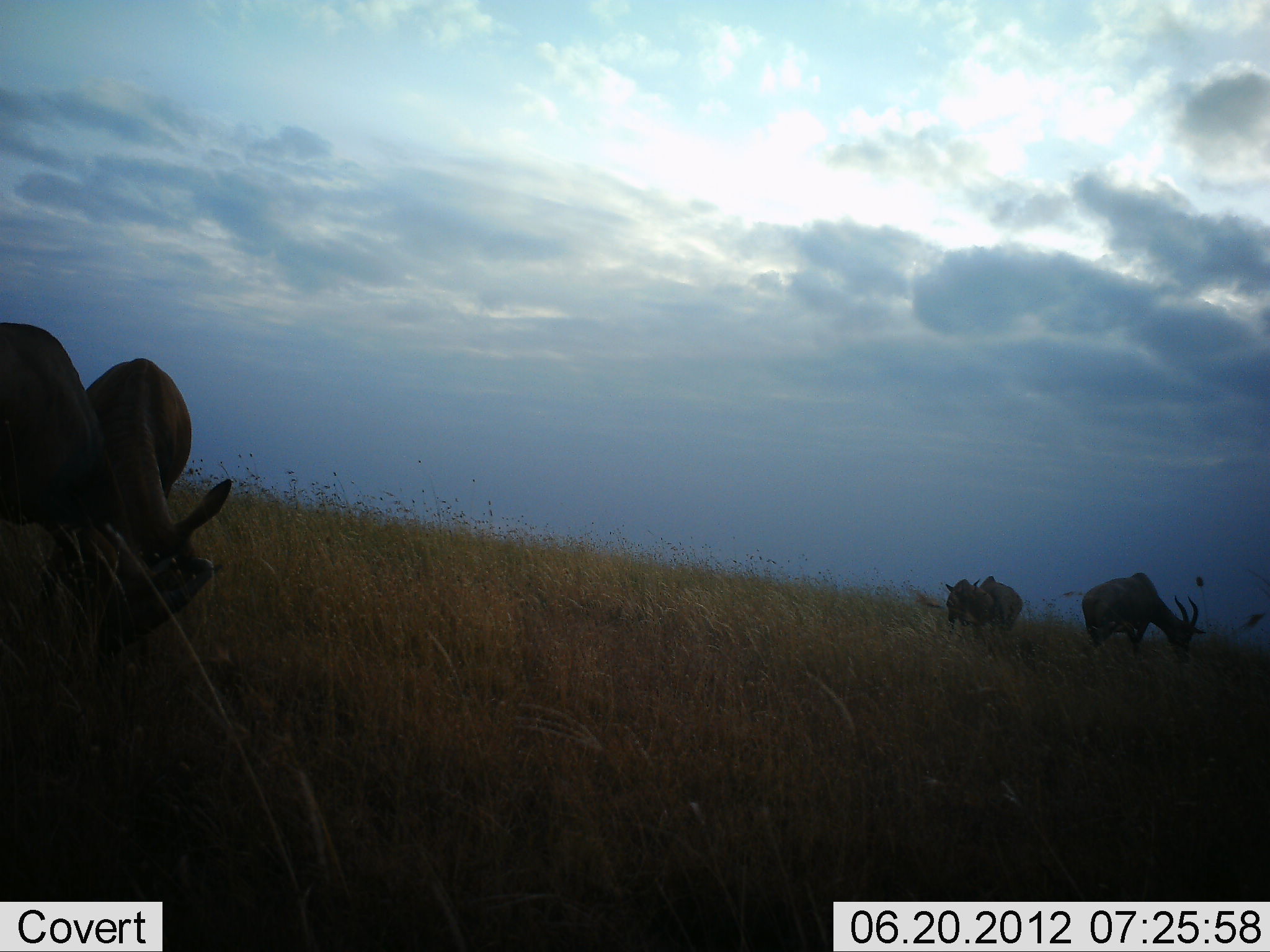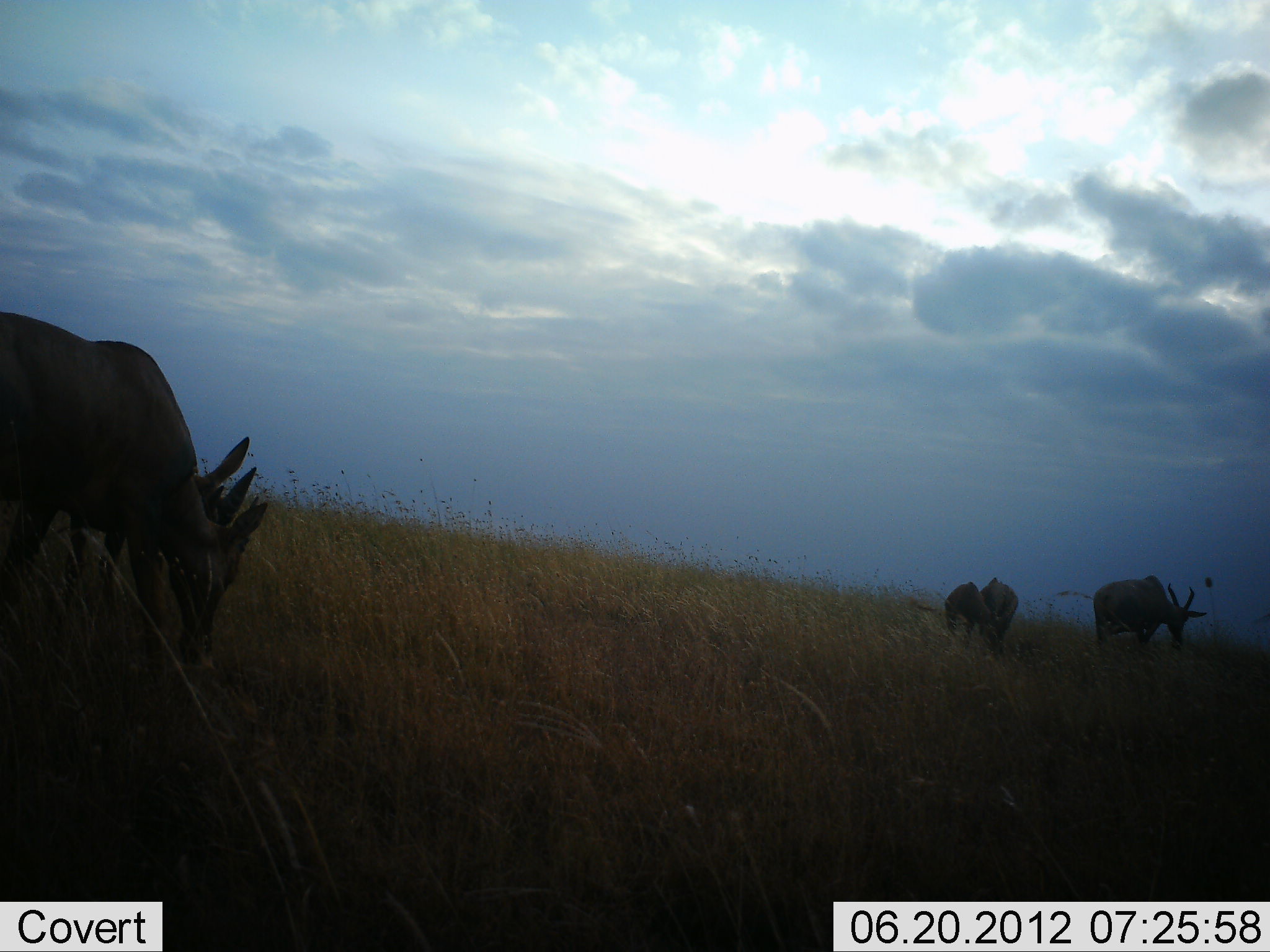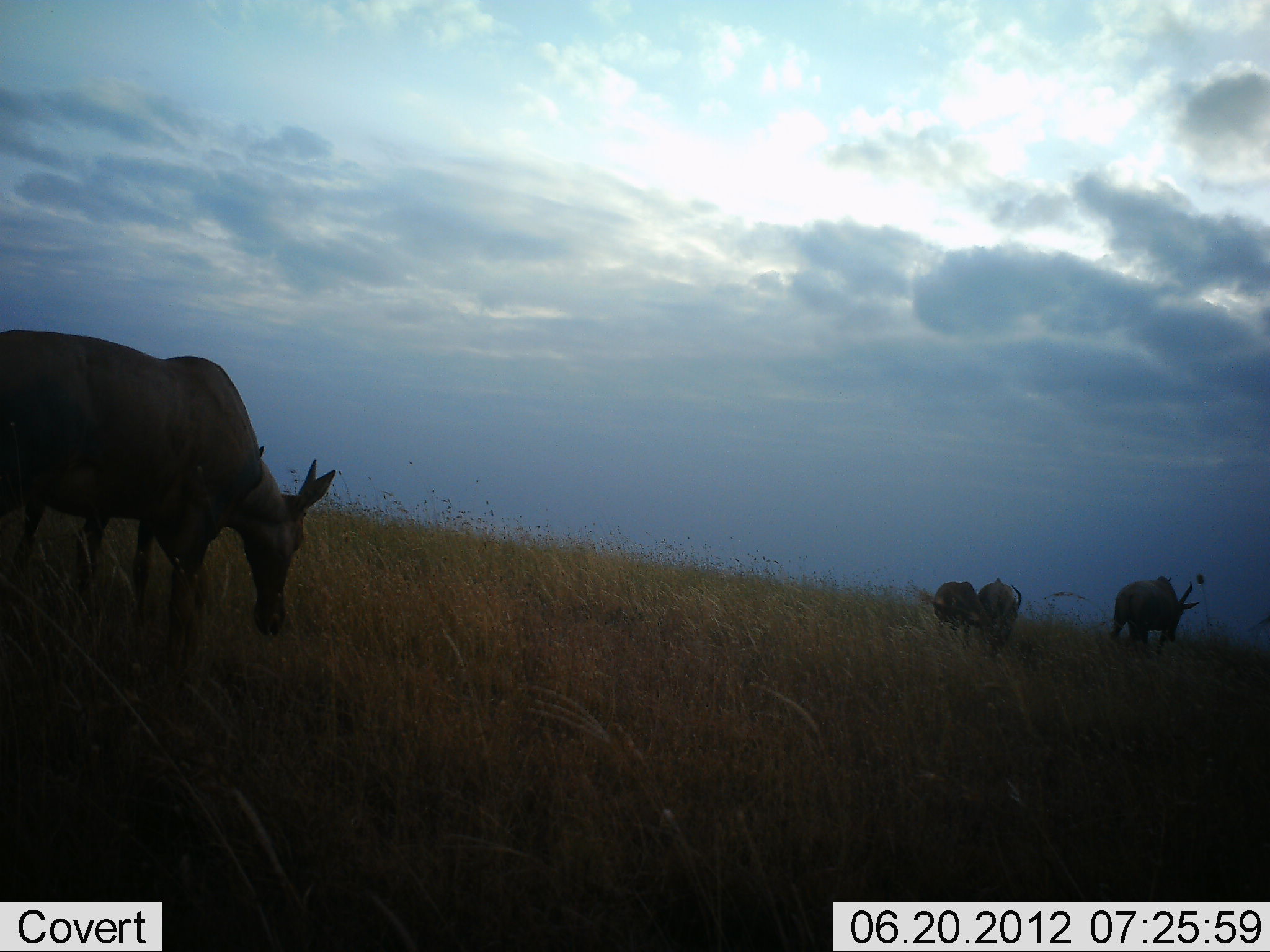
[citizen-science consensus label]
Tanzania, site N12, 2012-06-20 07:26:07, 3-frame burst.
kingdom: Animalia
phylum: Chordata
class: Mammalia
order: Artiodactyla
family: Bovidae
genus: Damaliscus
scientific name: Damaliscus lunatus jimela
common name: topi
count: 5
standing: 50%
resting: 0%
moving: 60%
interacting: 20%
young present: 10%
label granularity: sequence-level